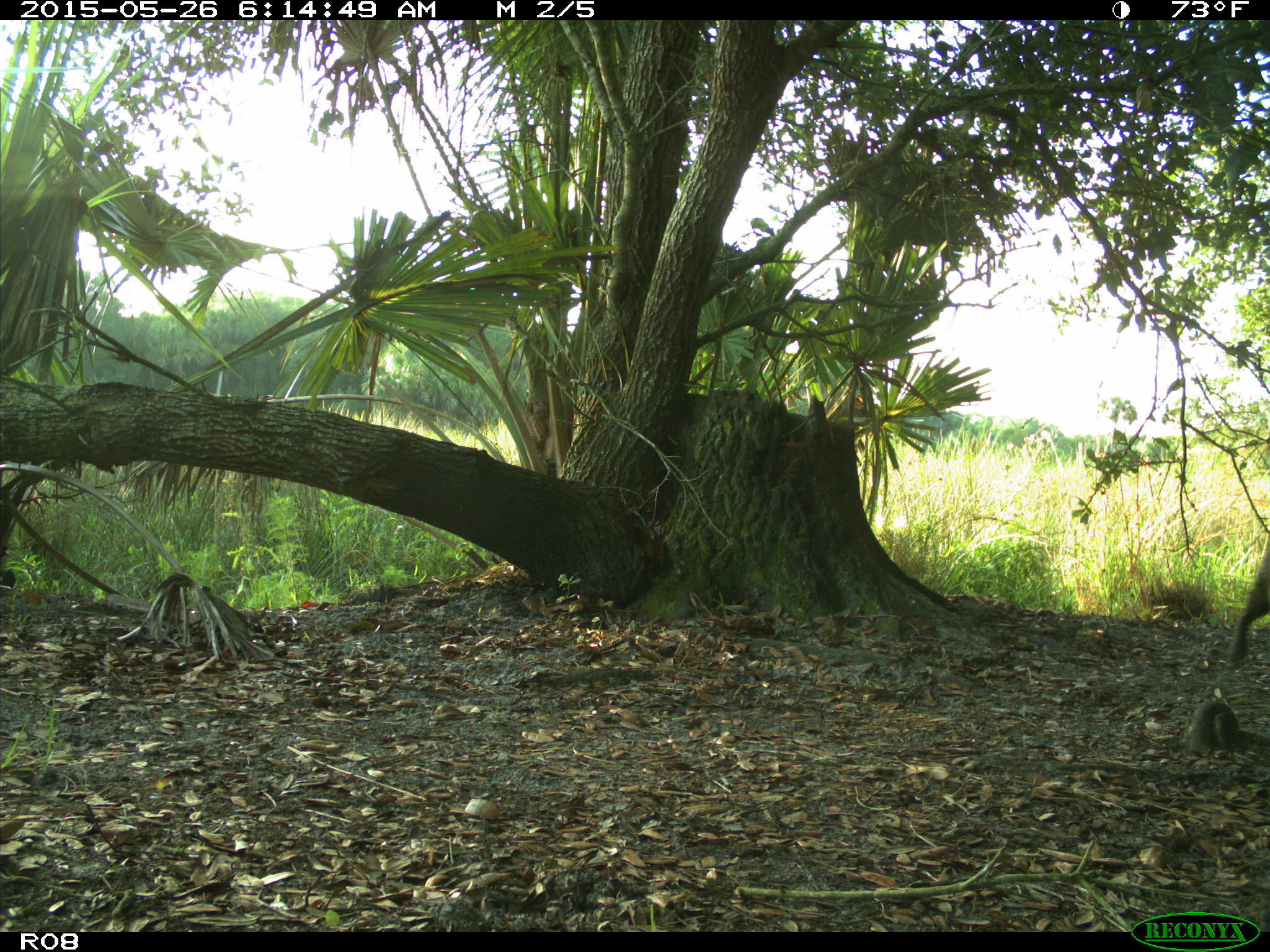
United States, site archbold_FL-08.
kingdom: Animalia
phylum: Chordata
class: Mammalia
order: Carnivora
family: Procyonidae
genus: Procyon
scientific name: Procyon lotor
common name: common raccoon